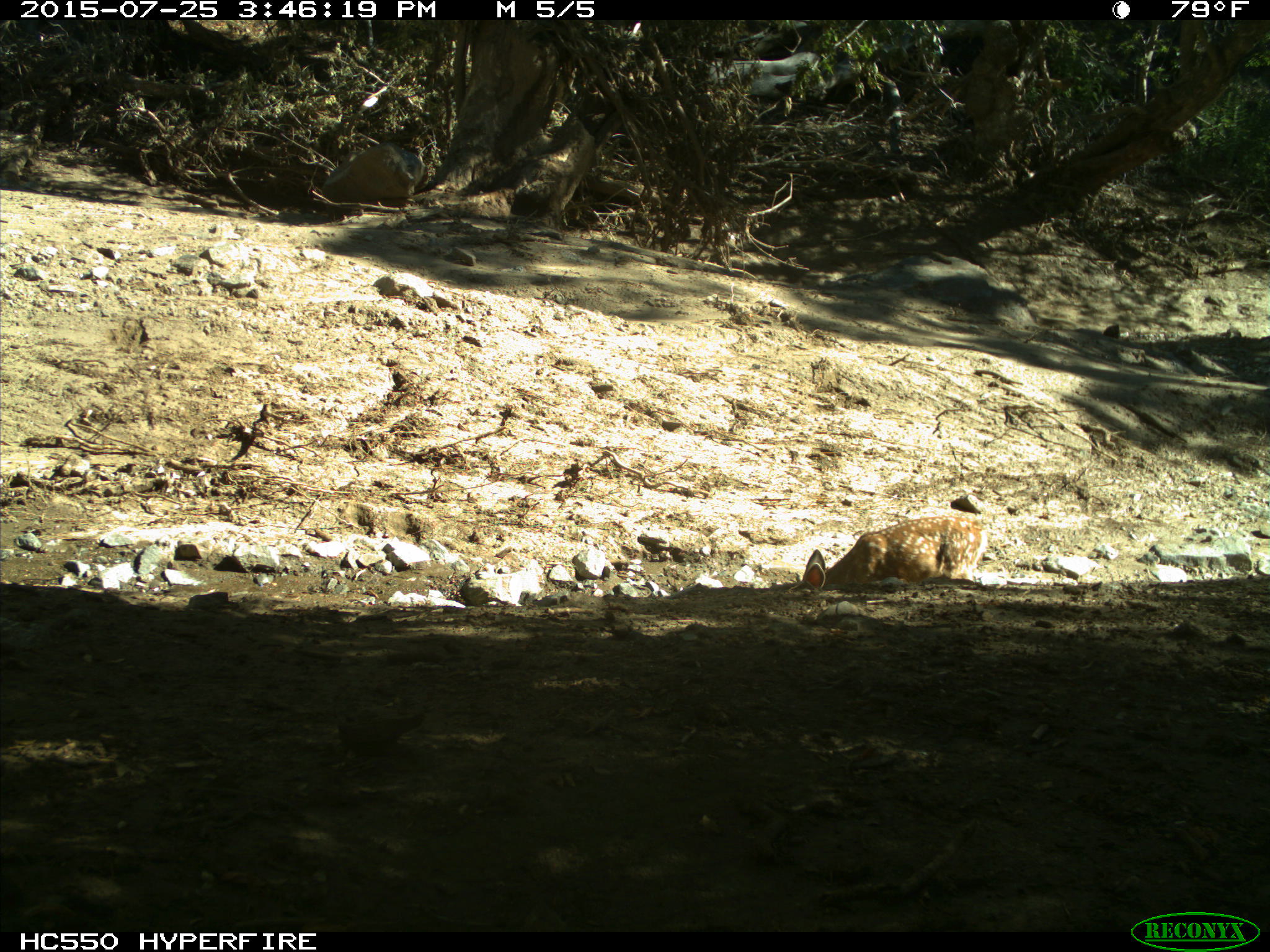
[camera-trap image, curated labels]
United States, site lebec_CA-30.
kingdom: Animalia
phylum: Chordata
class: Mammalia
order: Artiodactyla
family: Cervidae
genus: Odocoileus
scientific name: Odocoileus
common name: deer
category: unidentified deer